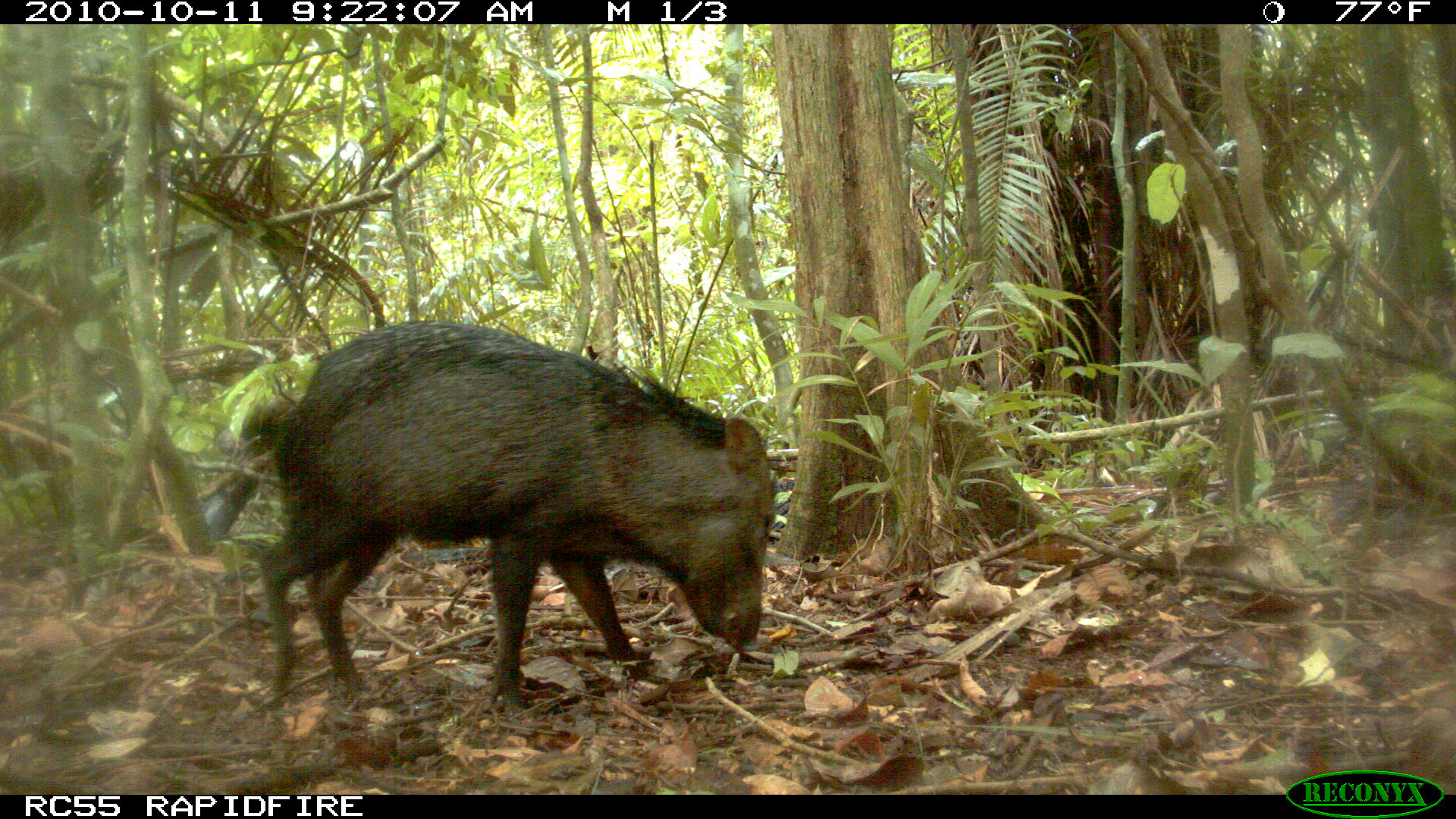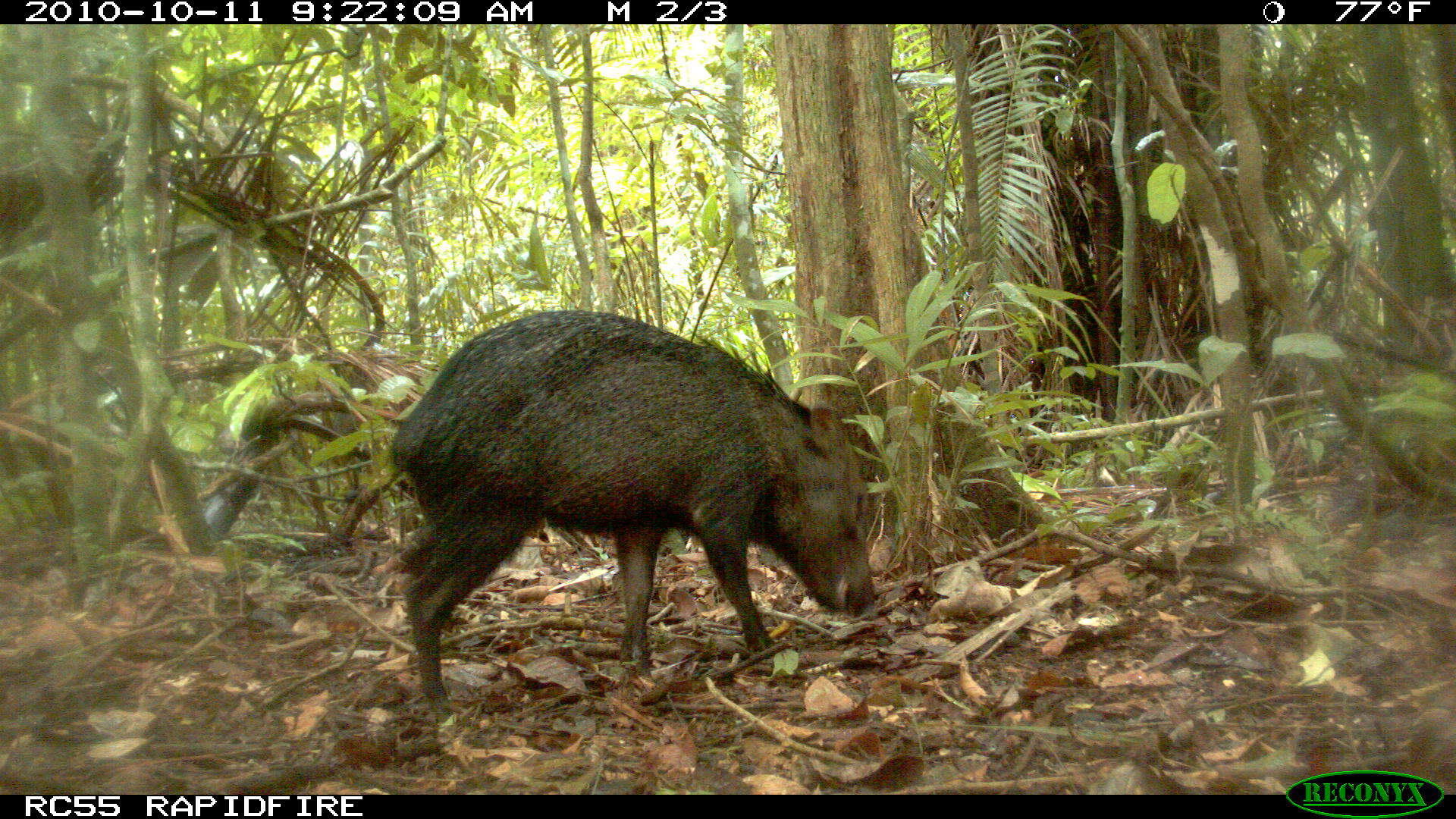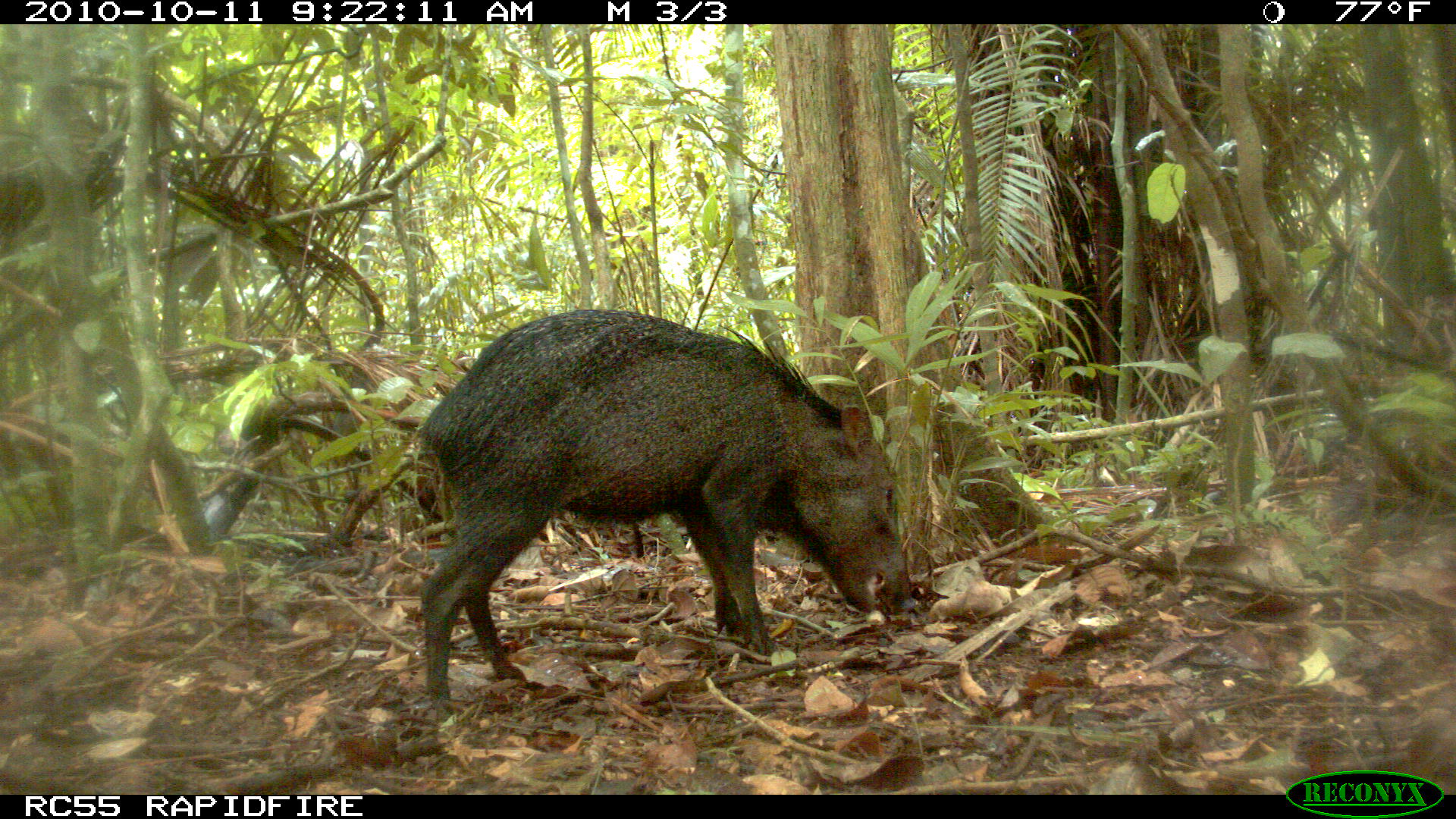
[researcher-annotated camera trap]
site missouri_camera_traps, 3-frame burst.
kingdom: Animalia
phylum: Chordata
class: Mammalia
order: Artiodactyla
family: Tayassuidae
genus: Pecari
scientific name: Pecari tajacu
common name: collared peccary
Collared peccary (Pecari tajacu). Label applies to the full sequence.